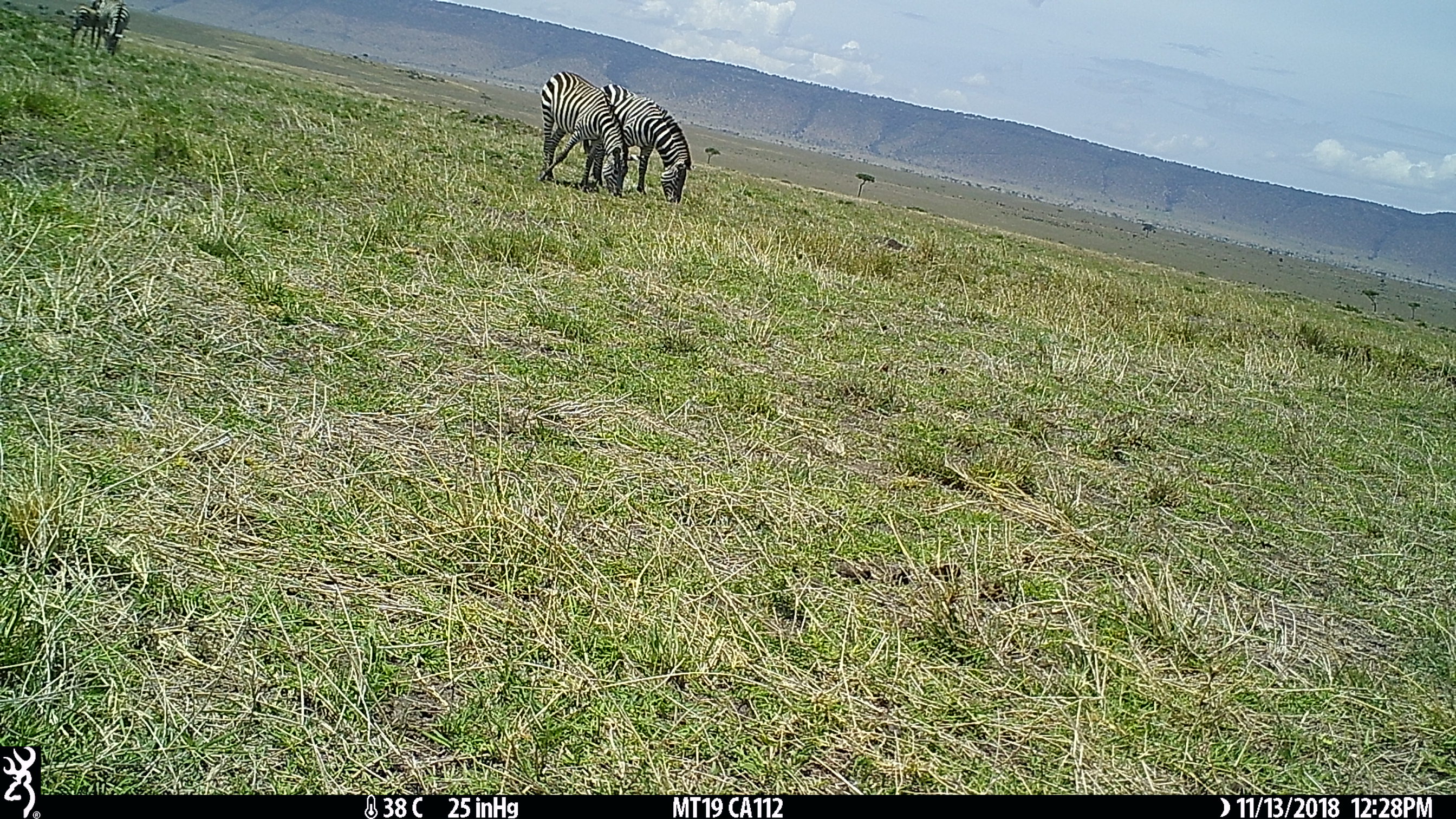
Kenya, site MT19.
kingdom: Animalia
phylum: Chordata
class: Mammalia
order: Perissodactyla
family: Equidae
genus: Equus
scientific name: Equus quagga burchellii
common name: burchell's zebra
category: zebra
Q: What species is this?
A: Zebra (burchell's zebra) (Equus quagga burchellii).